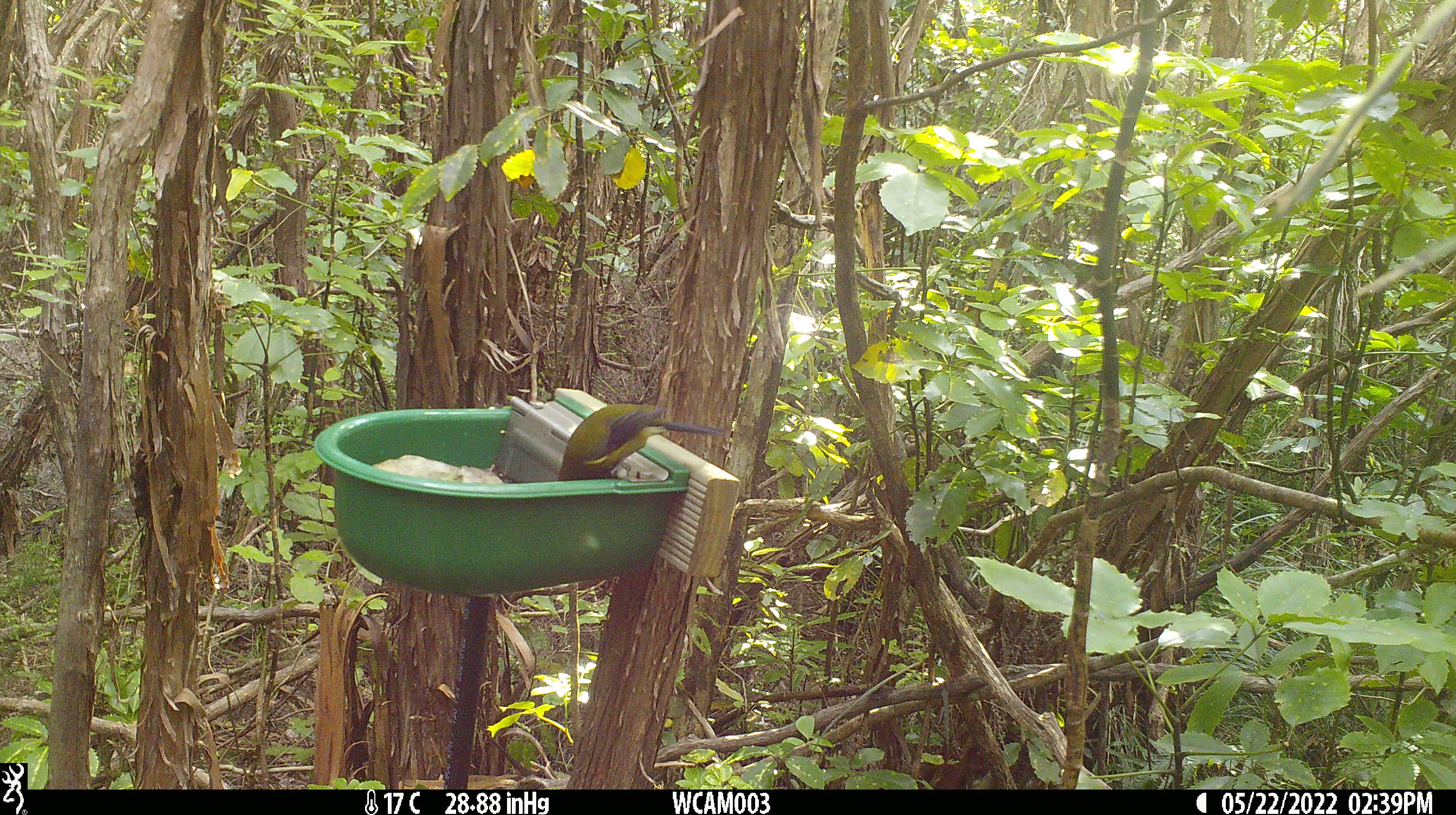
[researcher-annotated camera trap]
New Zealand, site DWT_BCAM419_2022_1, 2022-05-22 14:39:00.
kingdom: Animalia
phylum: Chordata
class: Aves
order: Passeriformes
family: Meliphagidae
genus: Anthornis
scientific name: Anthornis melanura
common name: new zealand bellbird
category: bellbird